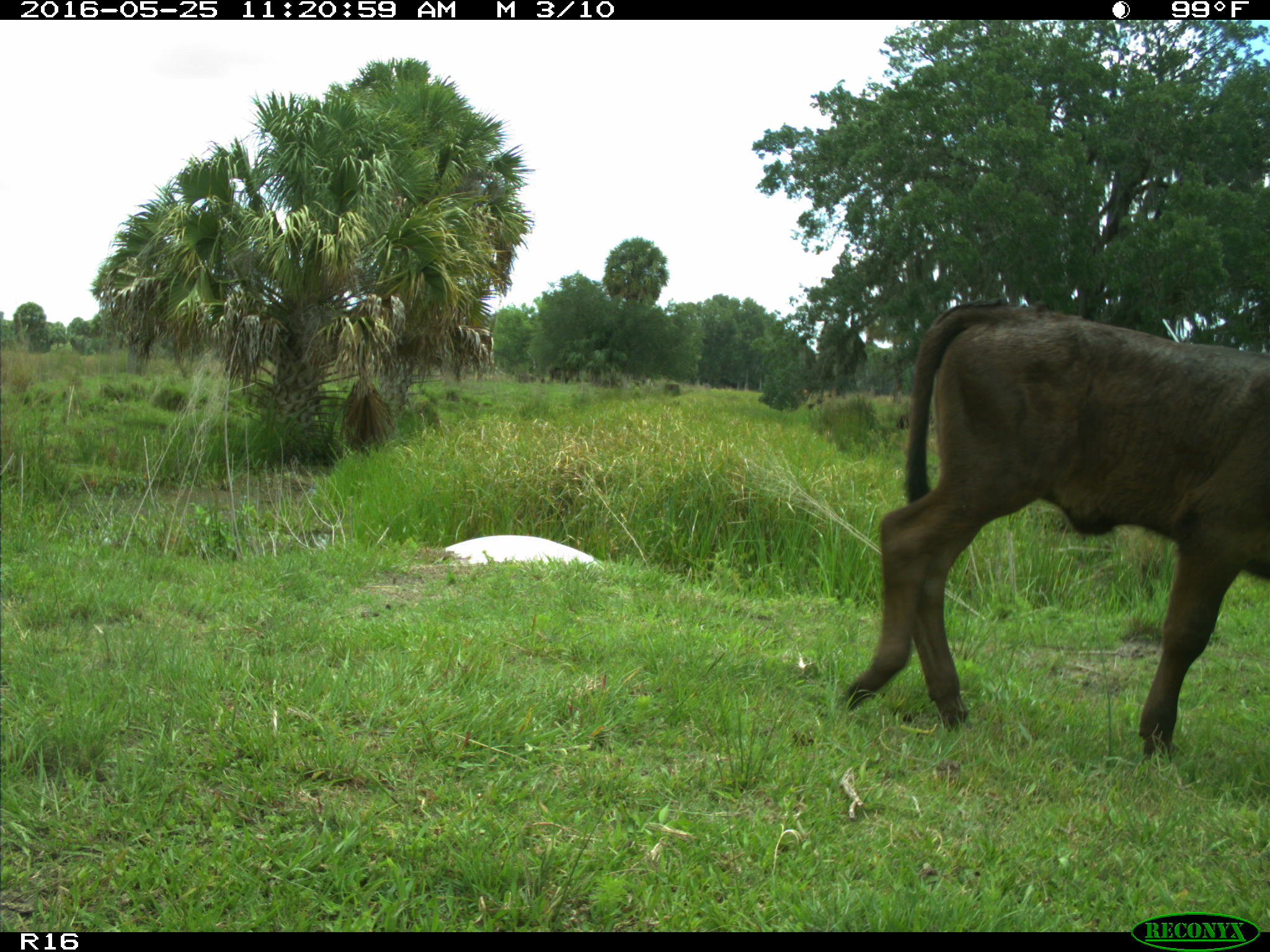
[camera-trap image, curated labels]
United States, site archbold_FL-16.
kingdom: Animalia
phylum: Chordata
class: Mammalia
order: Artiodactyla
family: Bovidae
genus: Bos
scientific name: Bos taurus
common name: domestic cow